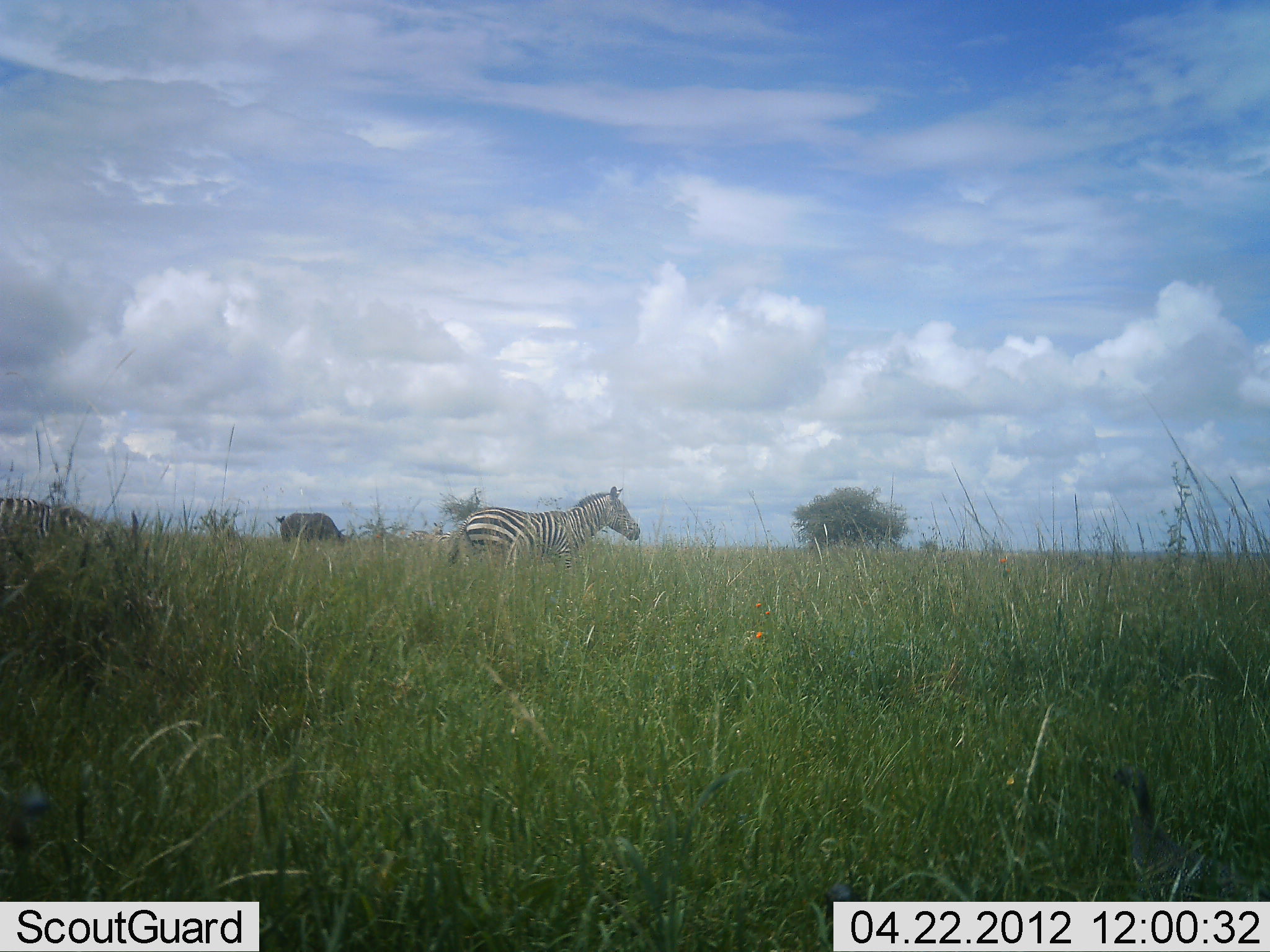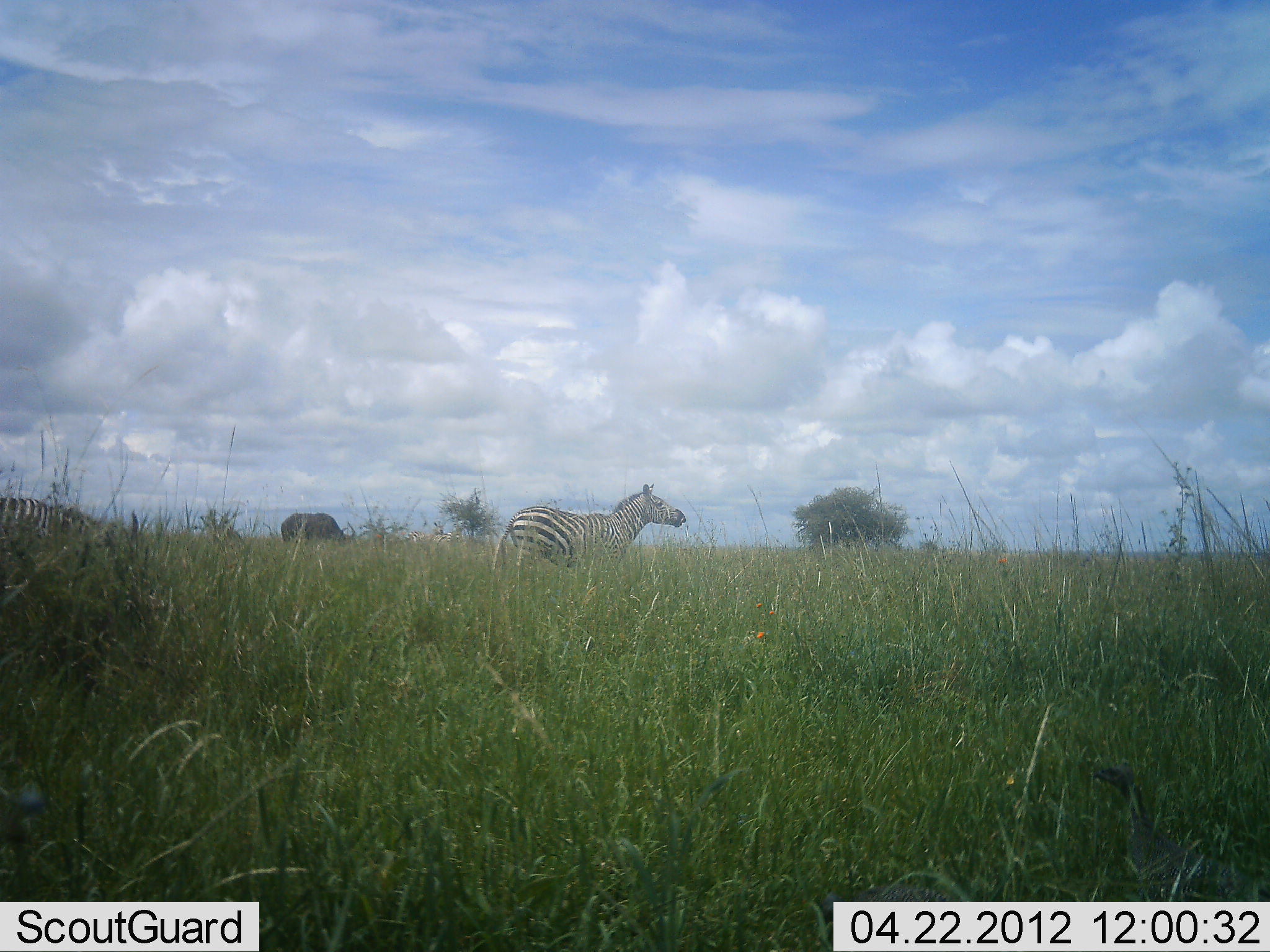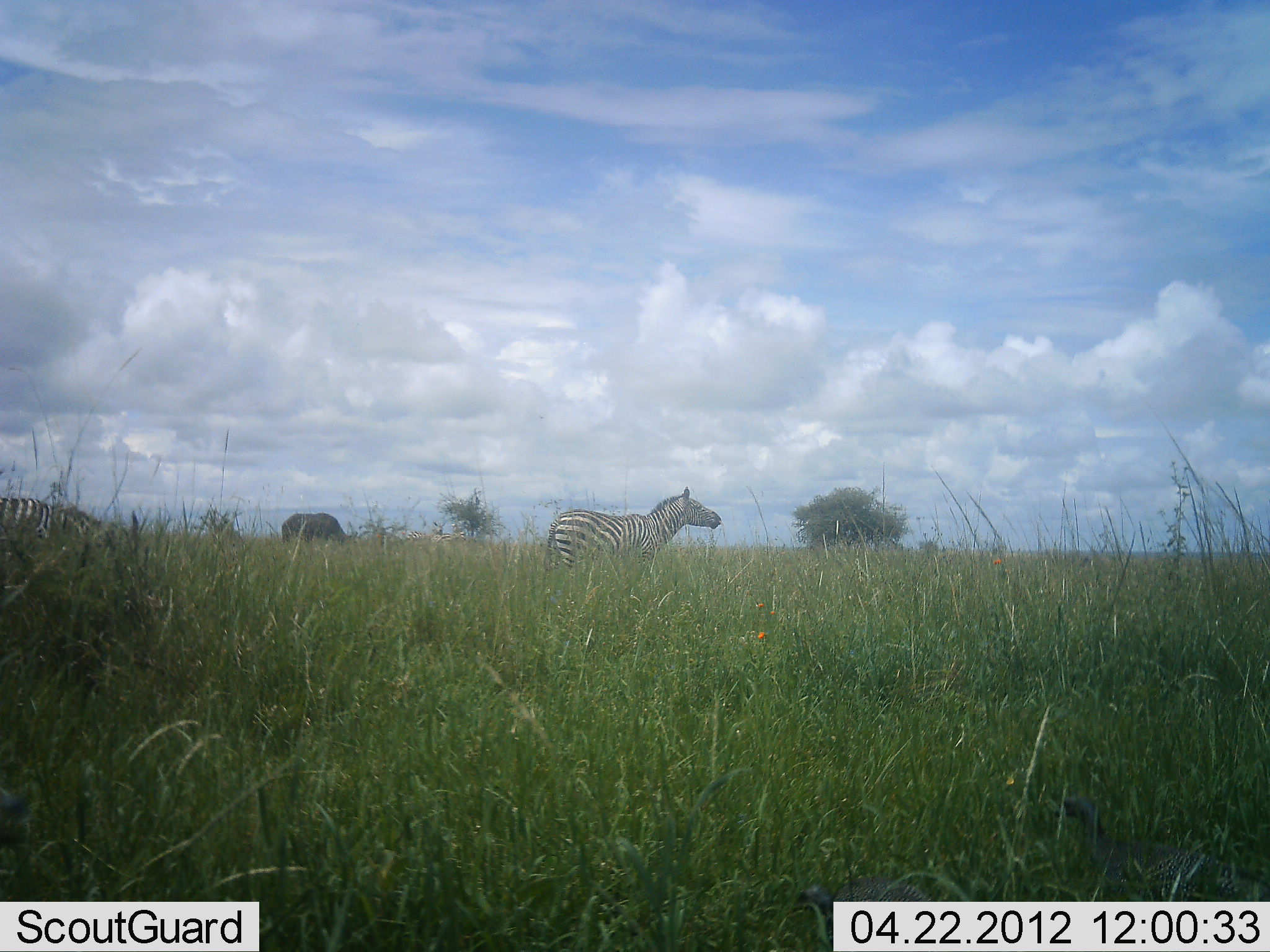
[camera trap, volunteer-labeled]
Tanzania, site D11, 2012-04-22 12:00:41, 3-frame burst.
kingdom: Animalia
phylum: Chordata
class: Mammalia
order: Artiodactyla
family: Bovidae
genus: Connochaetes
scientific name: Connochaetes taurinus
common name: blue wildebeest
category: wildebeest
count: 1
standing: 54%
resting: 0%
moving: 0%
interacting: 0%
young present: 0%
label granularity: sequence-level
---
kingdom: Animalia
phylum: Chordata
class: Mammalia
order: Perissodactyla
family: Equidae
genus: Equus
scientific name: Equus quagga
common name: plains zebra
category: zebra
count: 2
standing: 36%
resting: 4%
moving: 84%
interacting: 0%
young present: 0%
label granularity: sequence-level